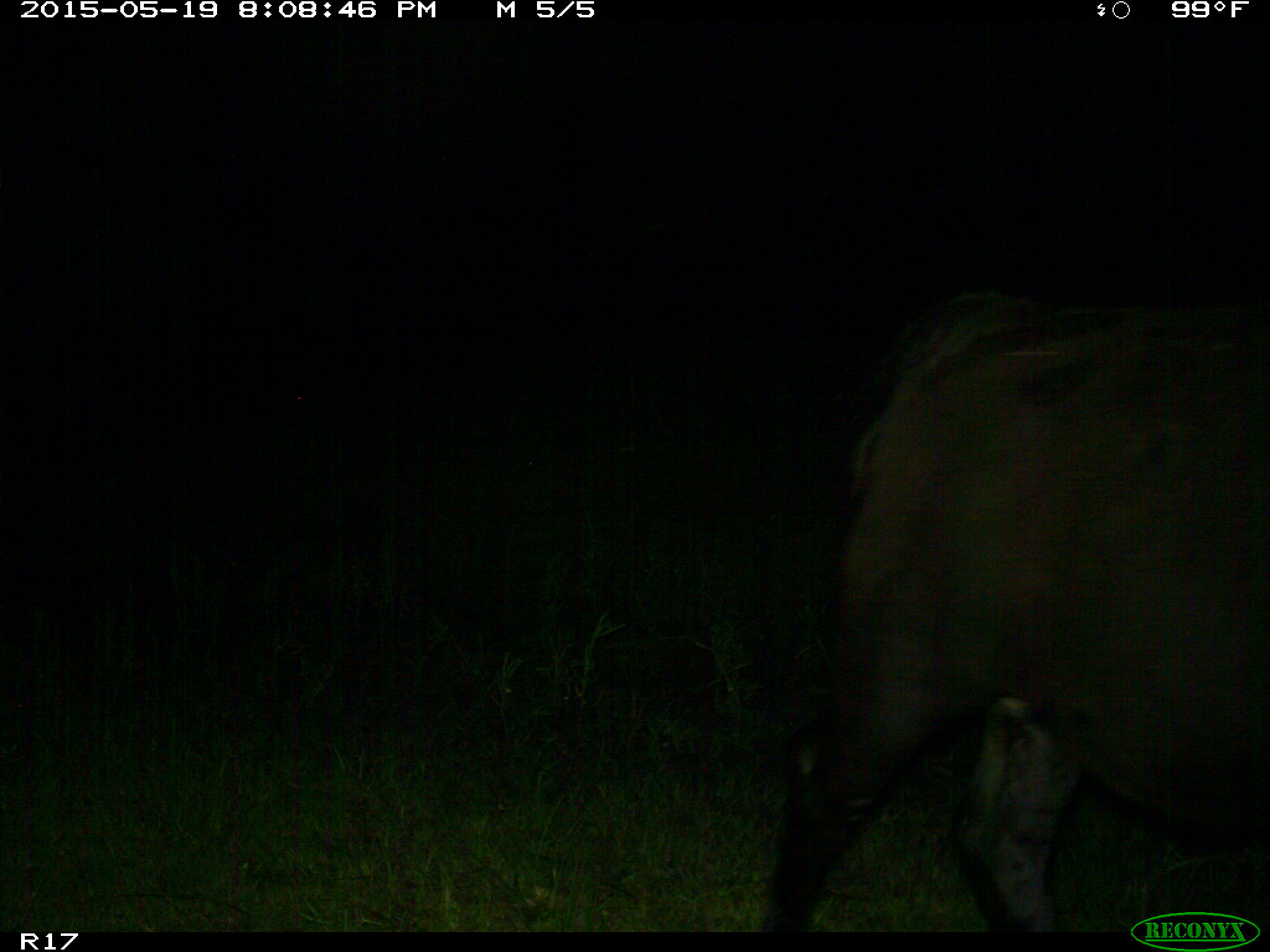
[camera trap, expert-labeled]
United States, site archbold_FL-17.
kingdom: Animalia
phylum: Chordata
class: Mammalia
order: Artiodactyla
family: Bovidae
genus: Bos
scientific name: Bos taurus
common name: domestic cow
Bos taurus (domestic cow).